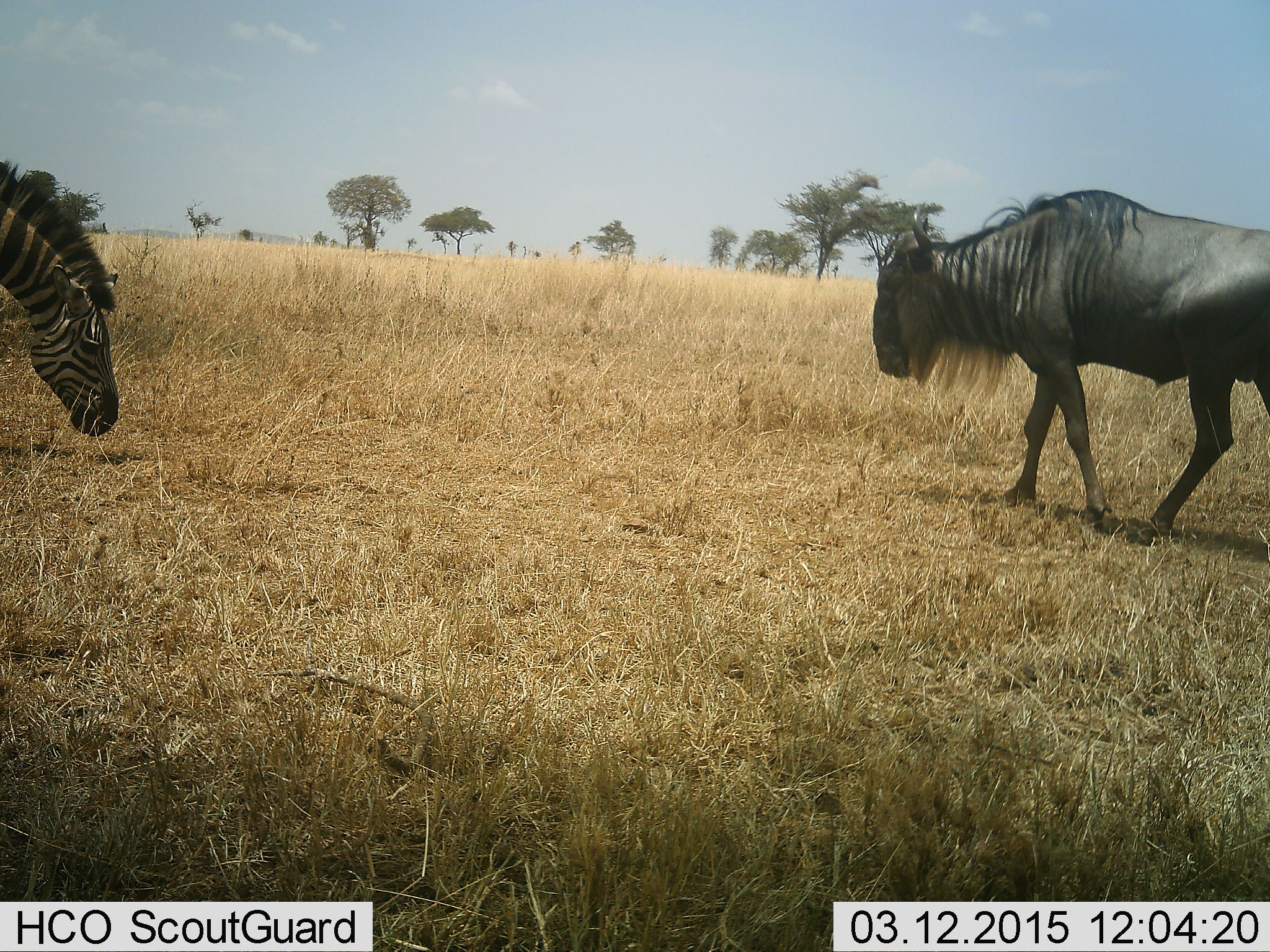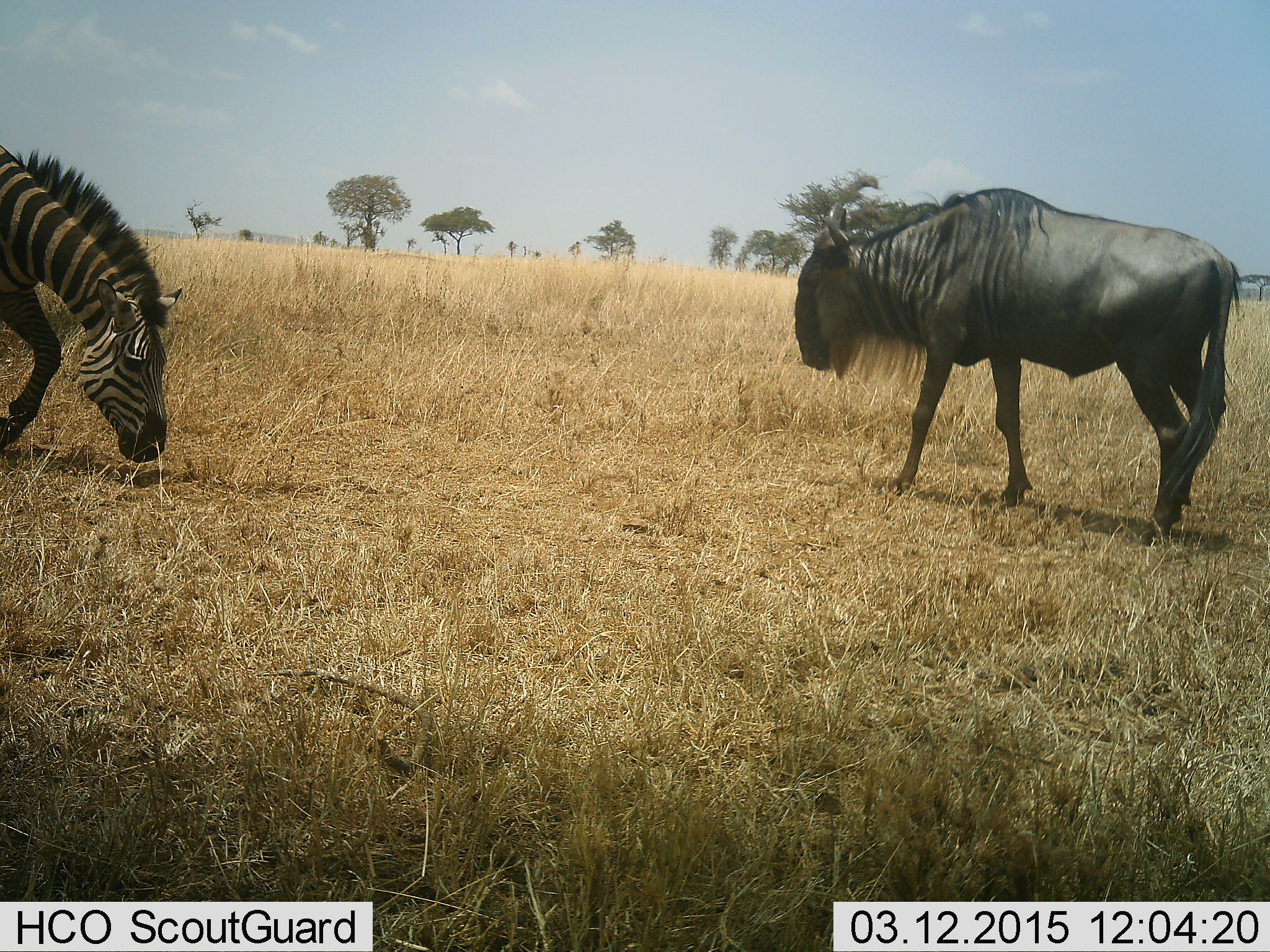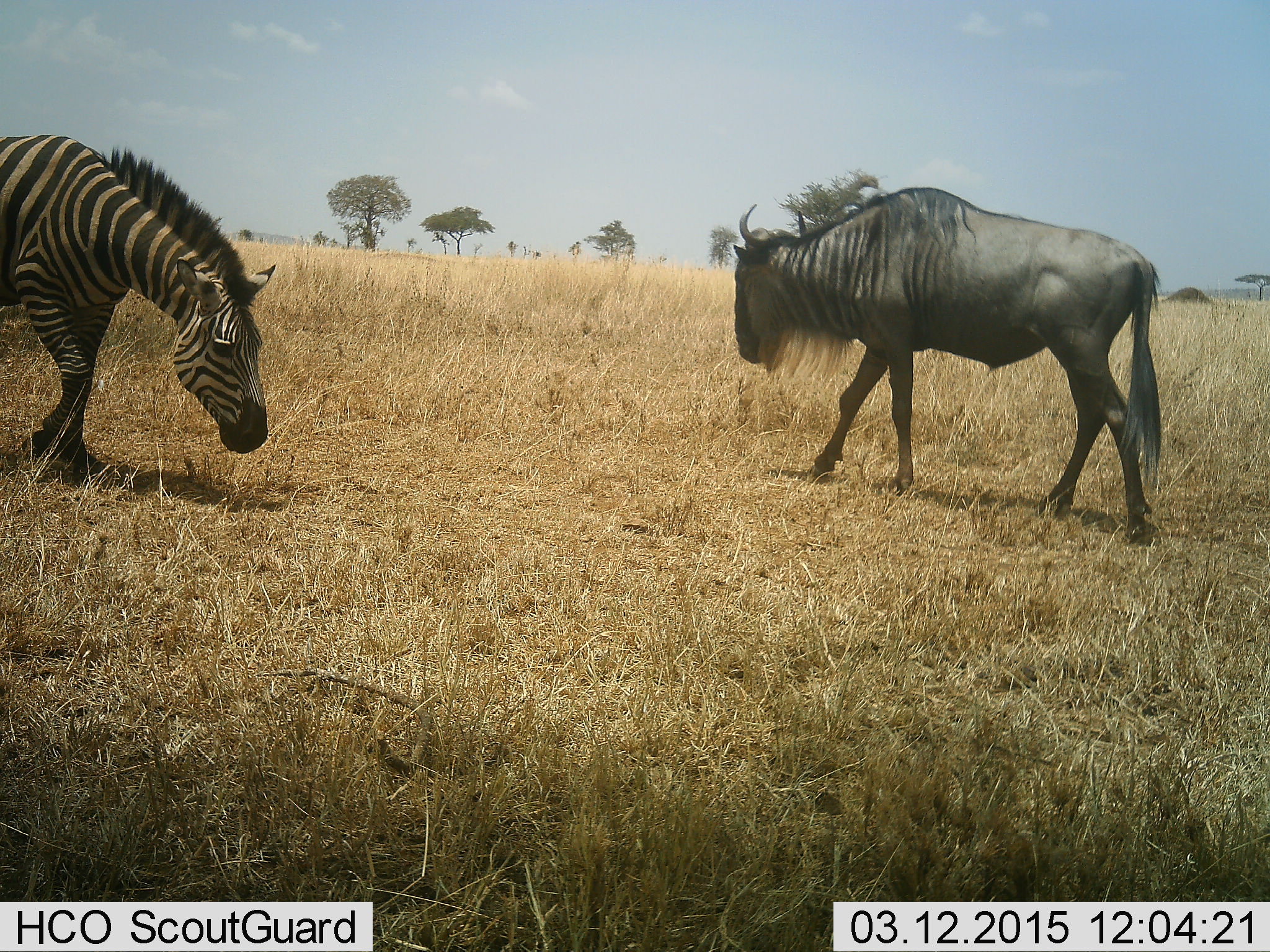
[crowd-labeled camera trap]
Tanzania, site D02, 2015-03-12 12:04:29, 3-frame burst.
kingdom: Animalia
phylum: Chordata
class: Mammalia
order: Artiodactyla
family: Bovidae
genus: Connochaetes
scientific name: Connochaetes taurinus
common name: blue wildebeest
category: wildebeest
Wildebeest (blue wildebeest) (Connochaetes taurinus), count 1. Behavior (volunteer vote fractions): standing 20%, resting 0%, moving 80%, interacting 0%. Young present (vote fraction): 0%. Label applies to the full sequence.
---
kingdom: Animalia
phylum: Chordata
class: Mammalia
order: Perissodactyla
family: Equidae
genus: Equus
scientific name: Equus quagga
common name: plains zebra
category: zebra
Zebra (plains zebra) (Equus quagga), count 1. Behavior (volunteer vote fractions): standing 10%, resting 0%, moving 50%, interacting 0%. Young present (vote fraction): 0%. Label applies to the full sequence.